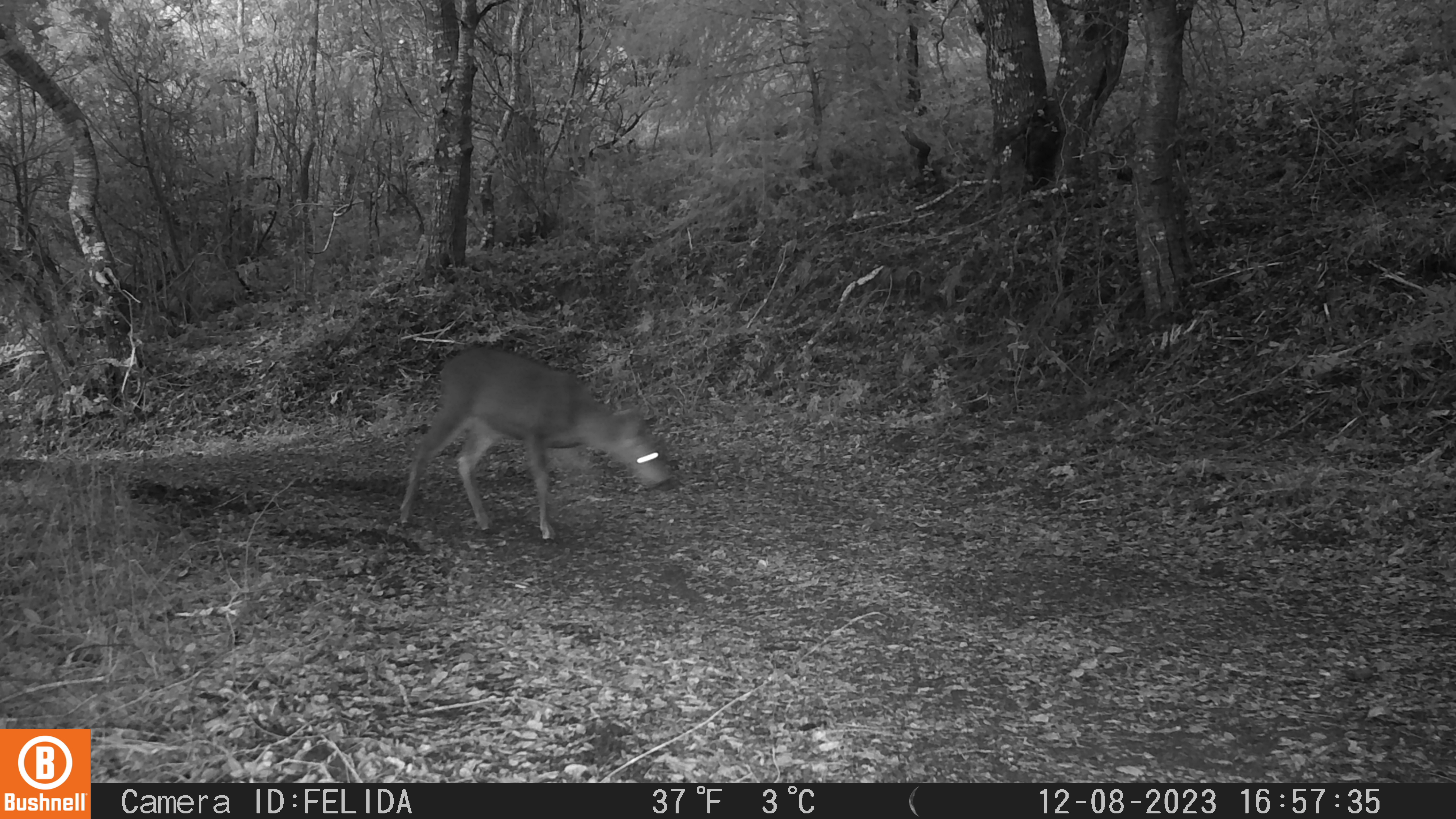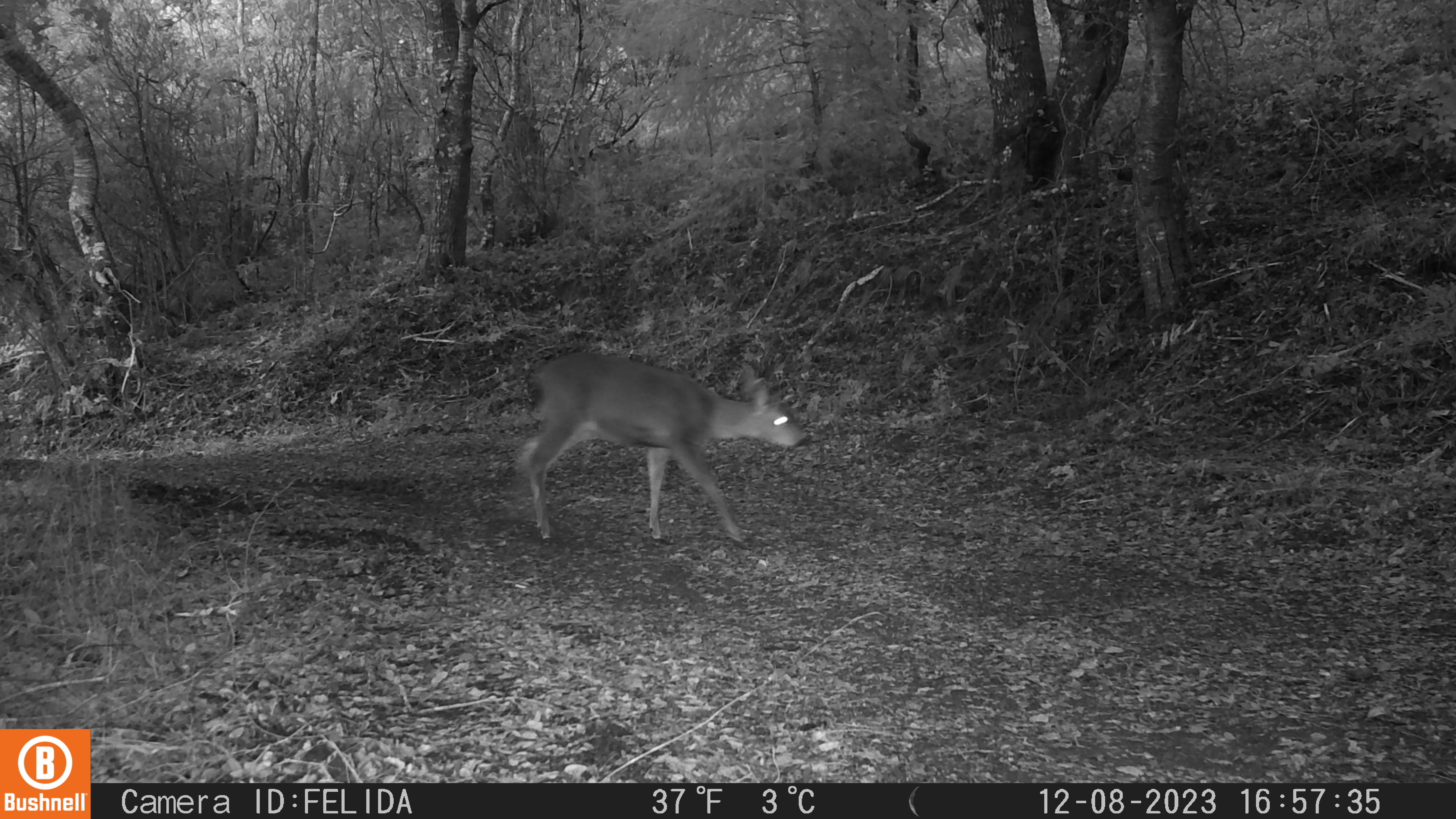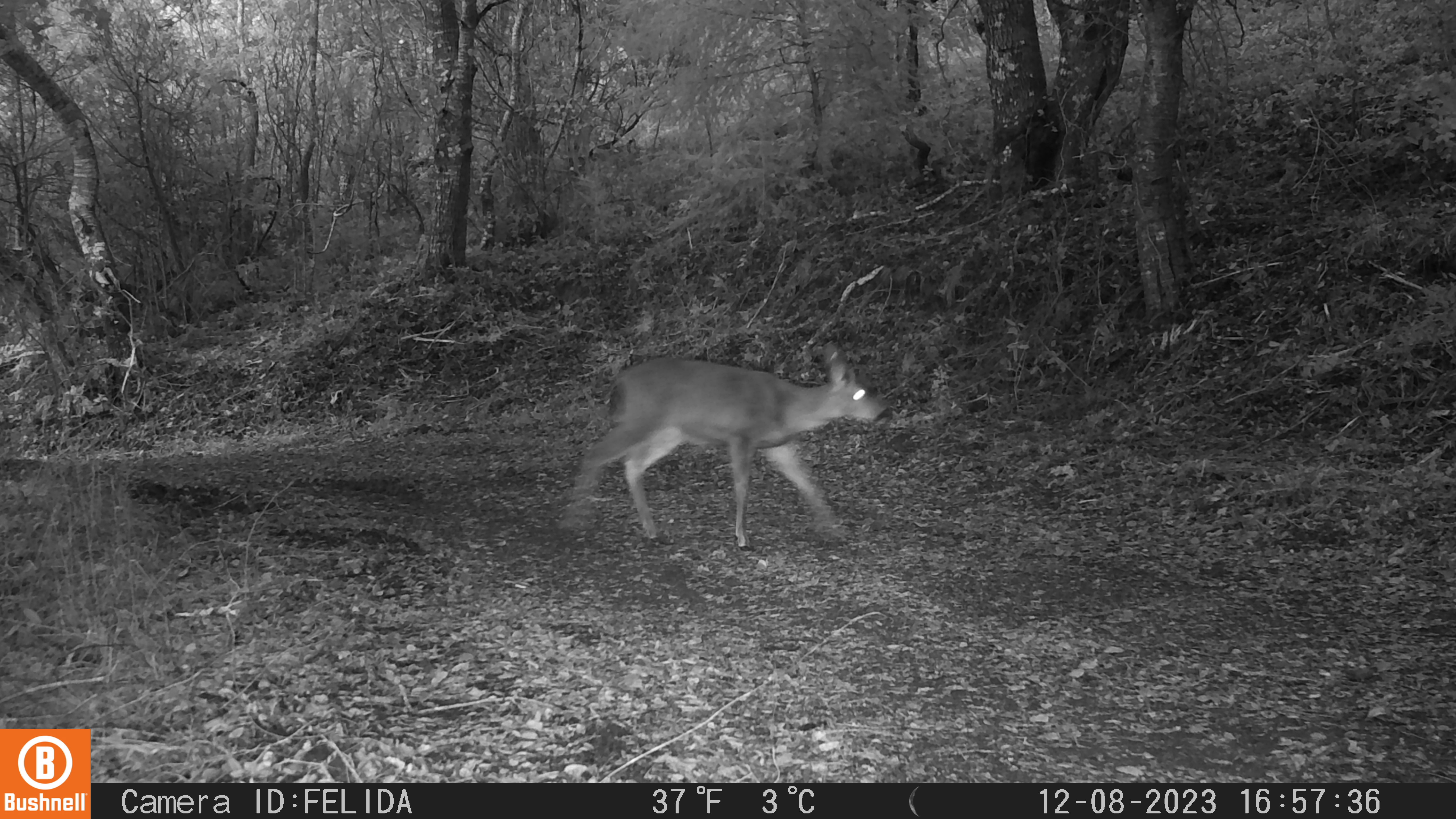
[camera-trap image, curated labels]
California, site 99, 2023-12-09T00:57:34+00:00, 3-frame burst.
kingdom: Animalia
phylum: Chordata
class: Mammalia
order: Artiodactyla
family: Cervidae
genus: Odocoileus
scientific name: Odocoileus hemionus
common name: mule deer